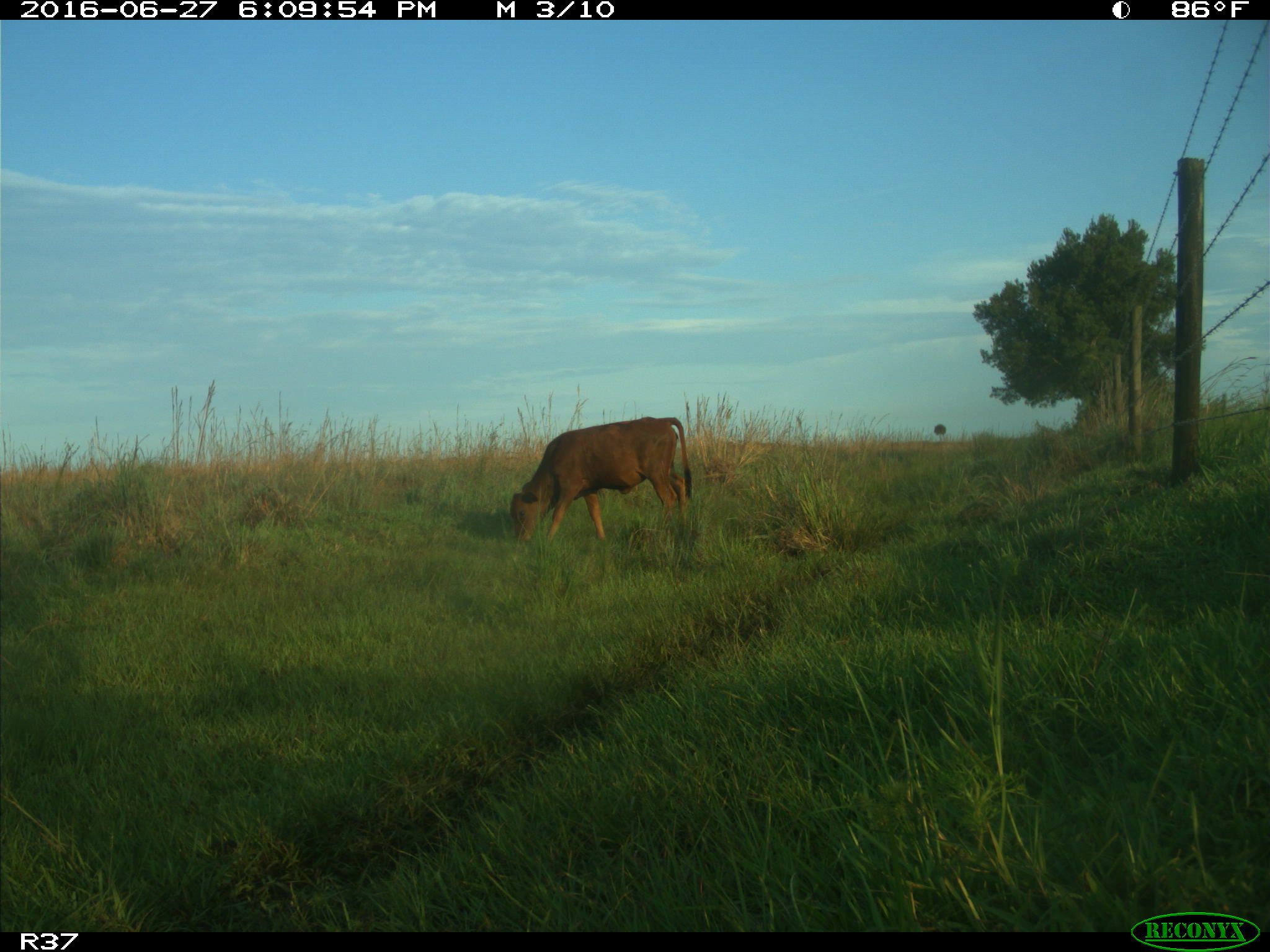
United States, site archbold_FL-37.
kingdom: Animalia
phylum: Chordata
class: Mammalia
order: Artiodactyla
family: Bovidae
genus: Bos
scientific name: Bos taurus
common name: domestic cow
Bos taurus (domestic cow).